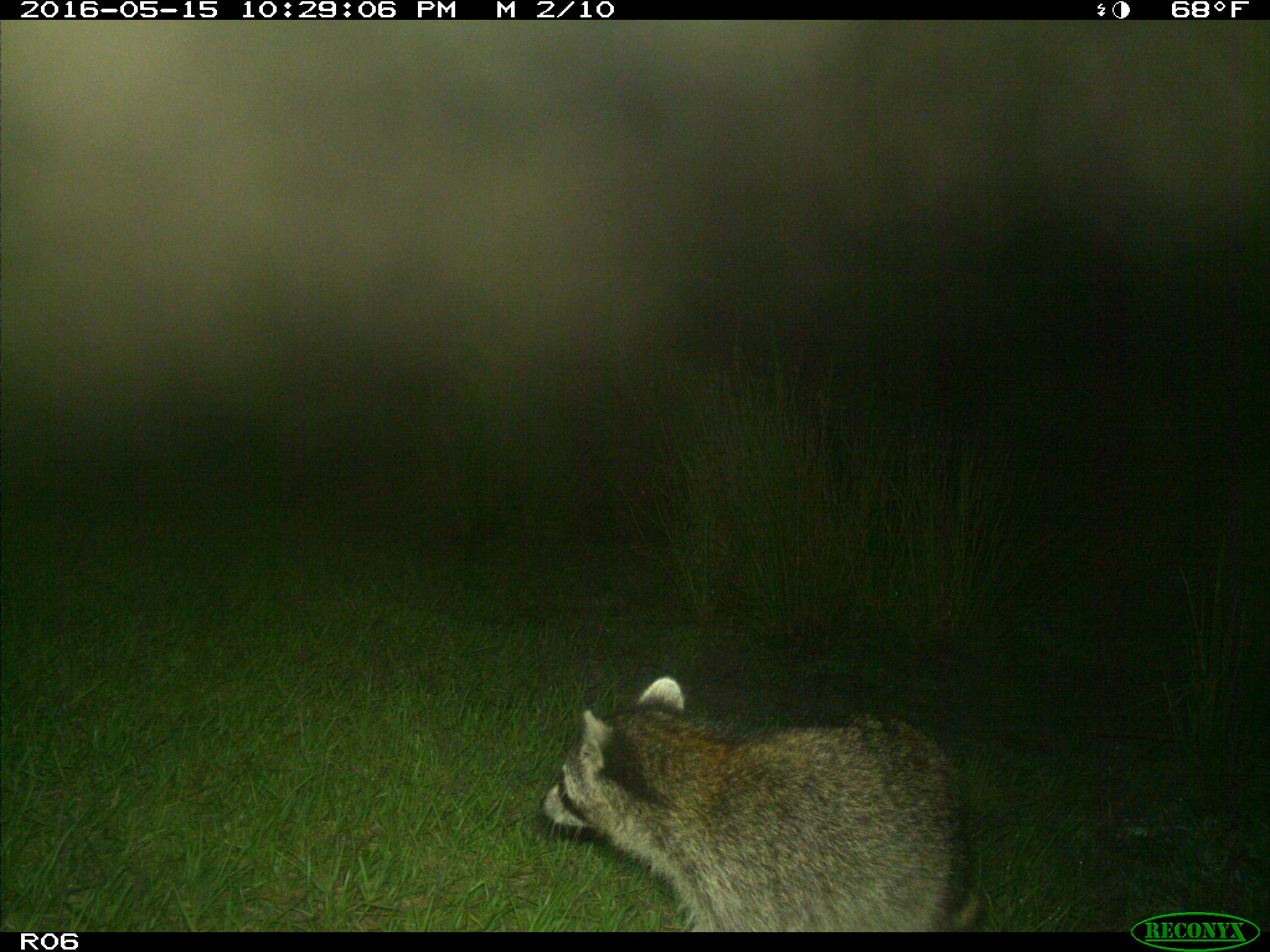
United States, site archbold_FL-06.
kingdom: Animalia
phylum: Chordata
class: Mammalia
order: Carnivora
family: Procyonidae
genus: Procyon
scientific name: Procyon lotor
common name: common raccoon